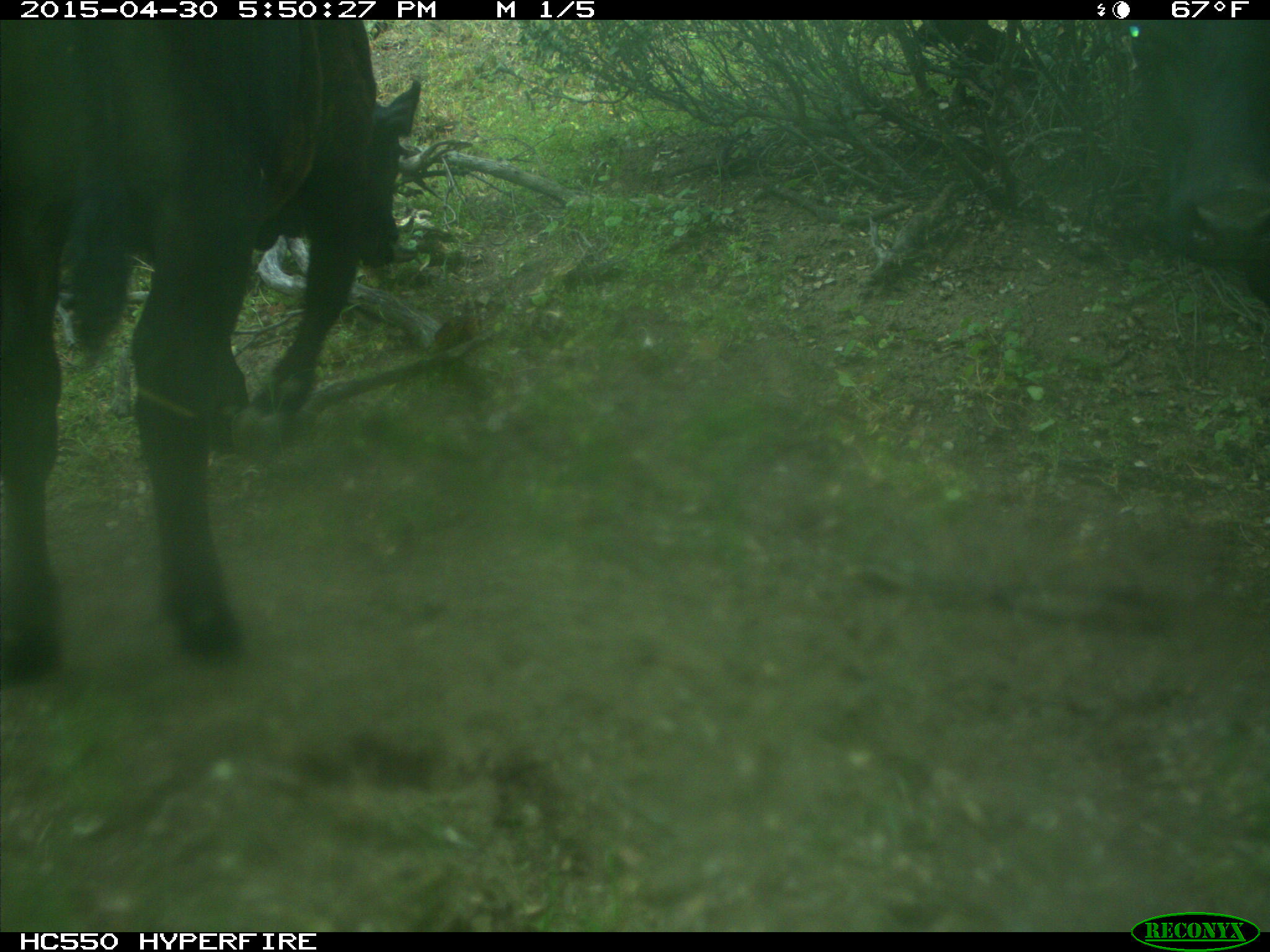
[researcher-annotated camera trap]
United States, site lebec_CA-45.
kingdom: Animalia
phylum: Chordata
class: Mammalia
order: Artiodactyla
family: Bovidae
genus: Bos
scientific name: Bos taurus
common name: domestic cow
Bos taurus (domestic cow).